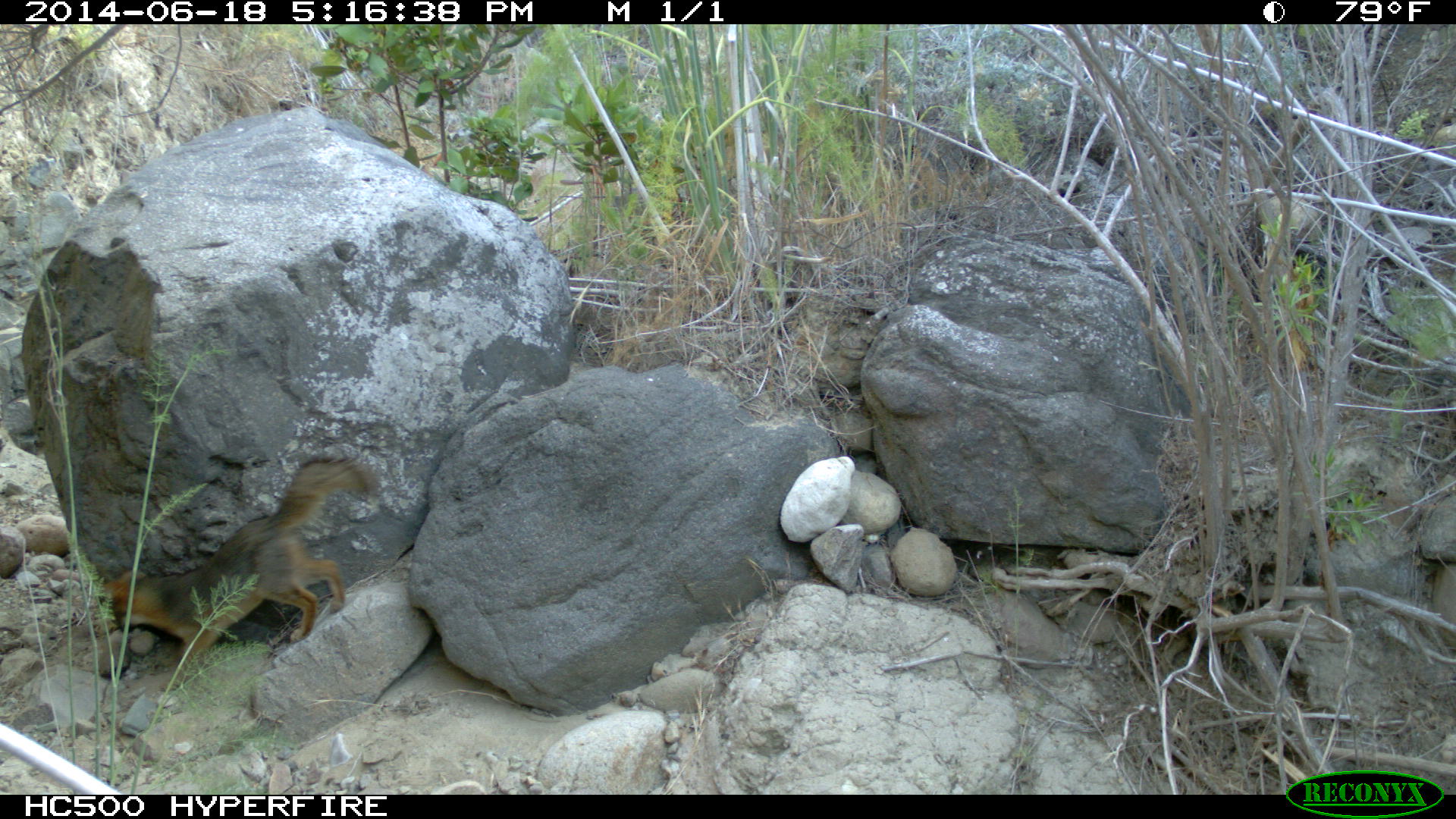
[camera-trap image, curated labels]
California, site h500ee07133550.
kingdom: Animalia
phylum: Chordata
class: Mammalia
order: Carnivora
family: Canidae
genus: Urocyon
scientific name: Urocyon littoralis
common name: island fox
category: fox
Fox (island fox) (Urocyon littoralis).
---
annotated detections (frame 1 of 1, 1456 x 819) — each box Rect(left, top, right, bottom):
fox: Rect(96, 455, 380, 692)